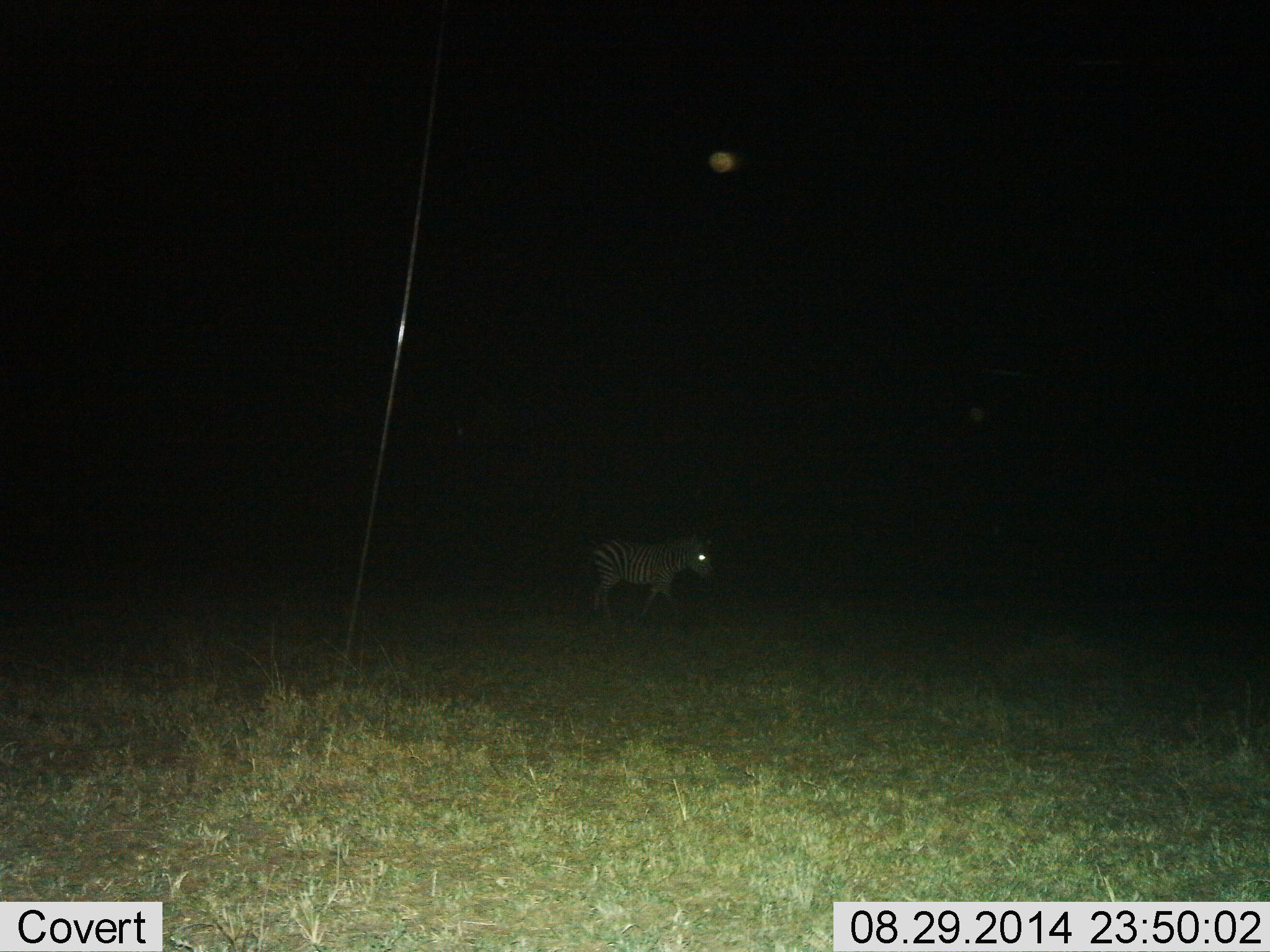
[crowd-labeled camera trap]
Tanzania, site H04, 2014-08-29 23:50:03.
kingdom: Animalia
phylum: Chordata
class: Mammalia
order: Perissodactyla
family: Equidae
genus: Equus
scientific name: Equus quagga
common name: plains zebra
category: zebra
Zebra (plains zebra) (Equus quagga), count 1. Behavior (volunteer vote fractions): standing 27%, resting 0%, moving 73%, interacting 0%. Young present (vote fraction): 9%. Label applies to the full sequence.